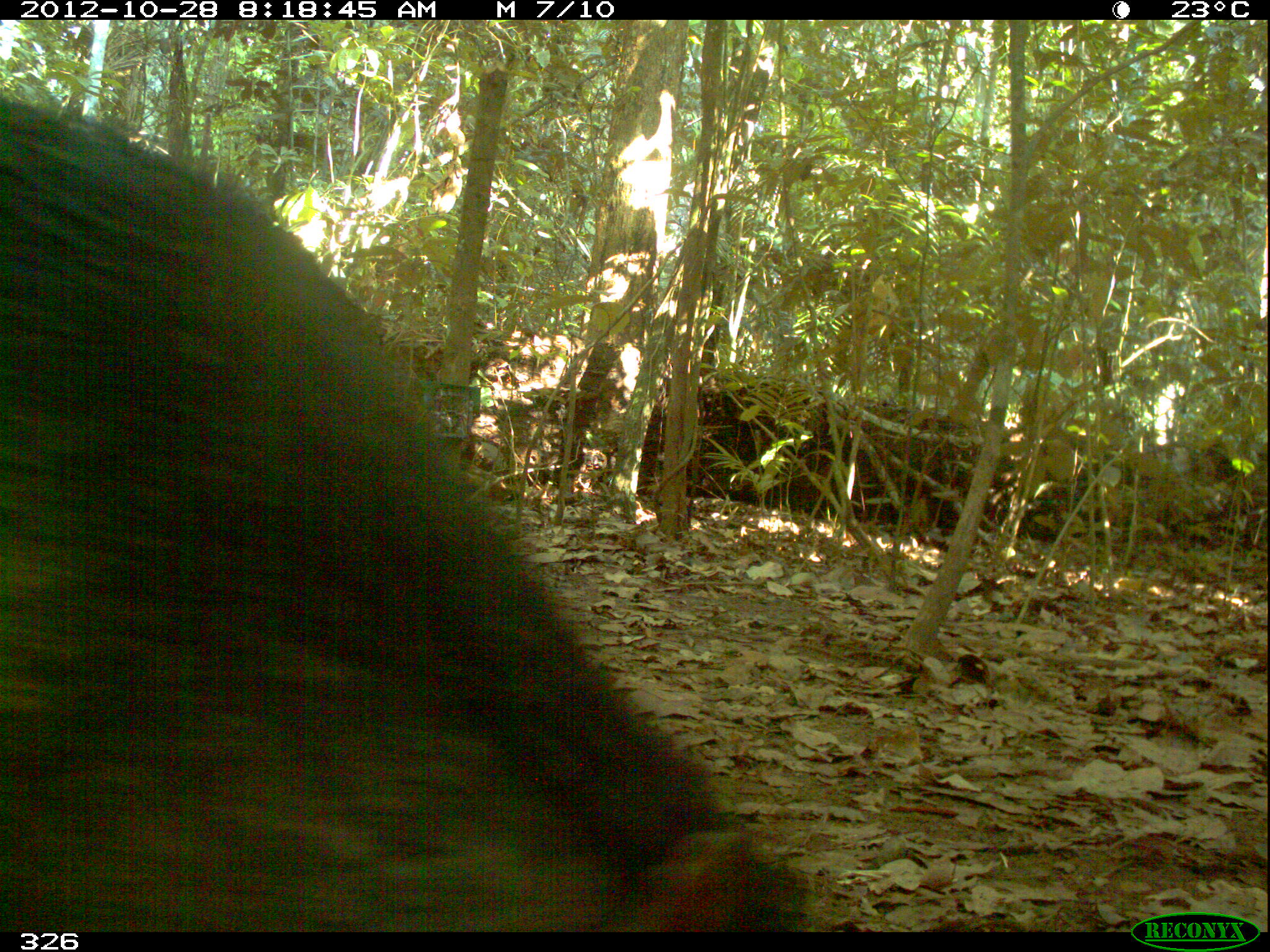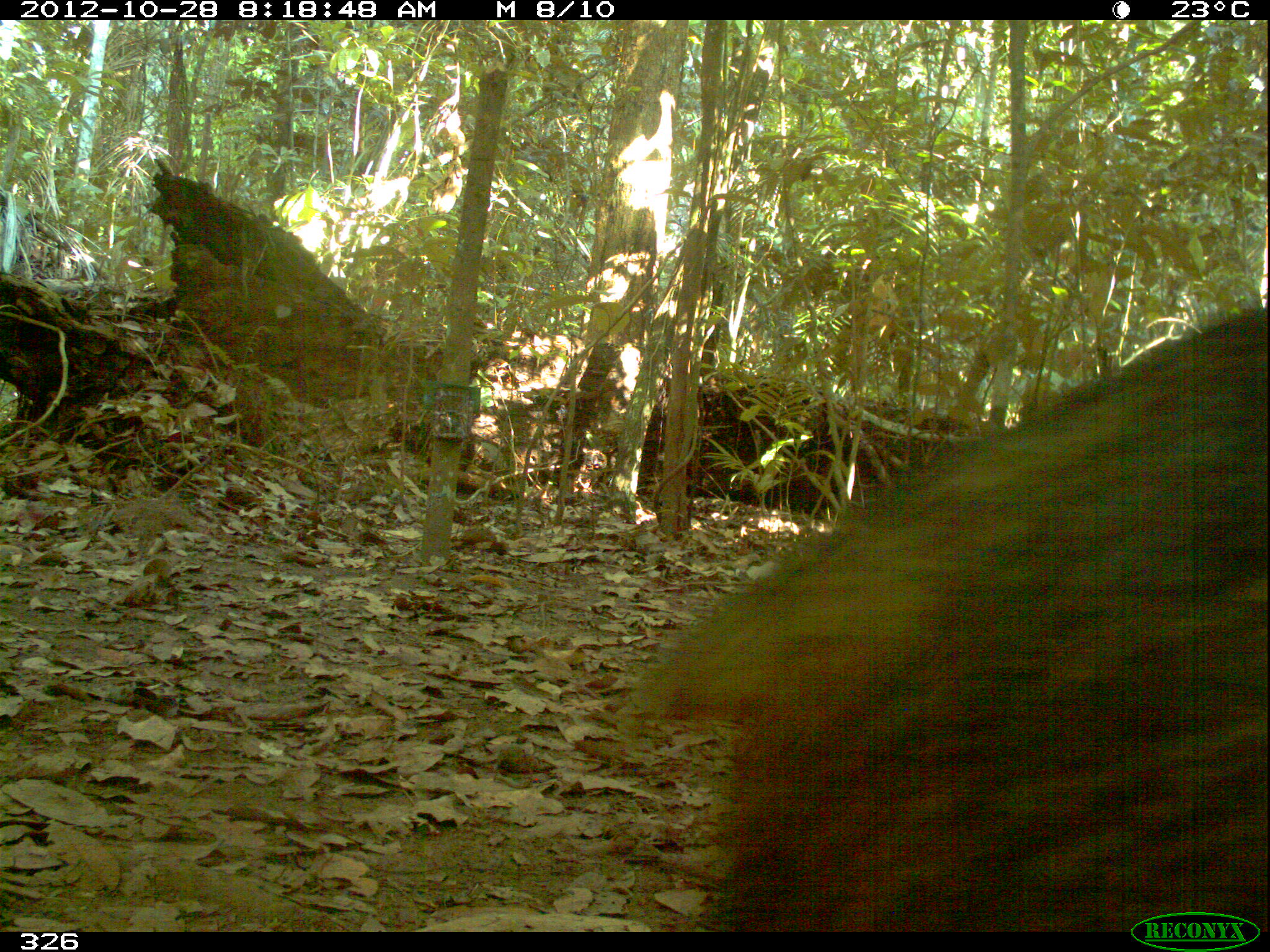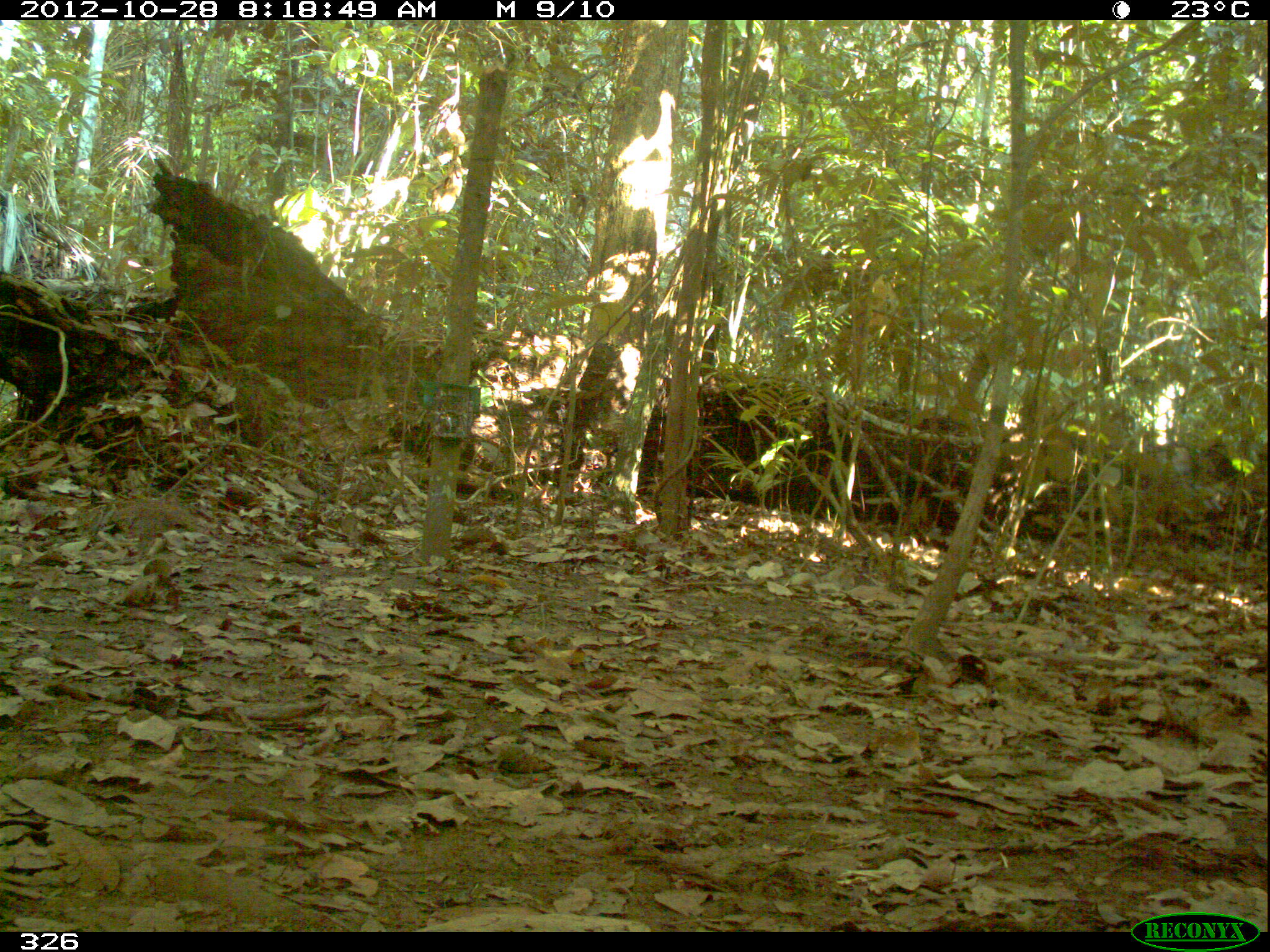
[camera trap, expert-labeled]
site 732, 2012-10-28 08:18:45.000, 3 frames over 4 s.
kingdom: Animalia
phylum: Chordata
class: Mammalia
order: Artiodactyla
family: Tayassuidae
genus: Tayassu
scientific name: Tayassu pecari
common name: white-lipped peccary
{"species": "Tayassu pecari (white-lipped peccary)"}